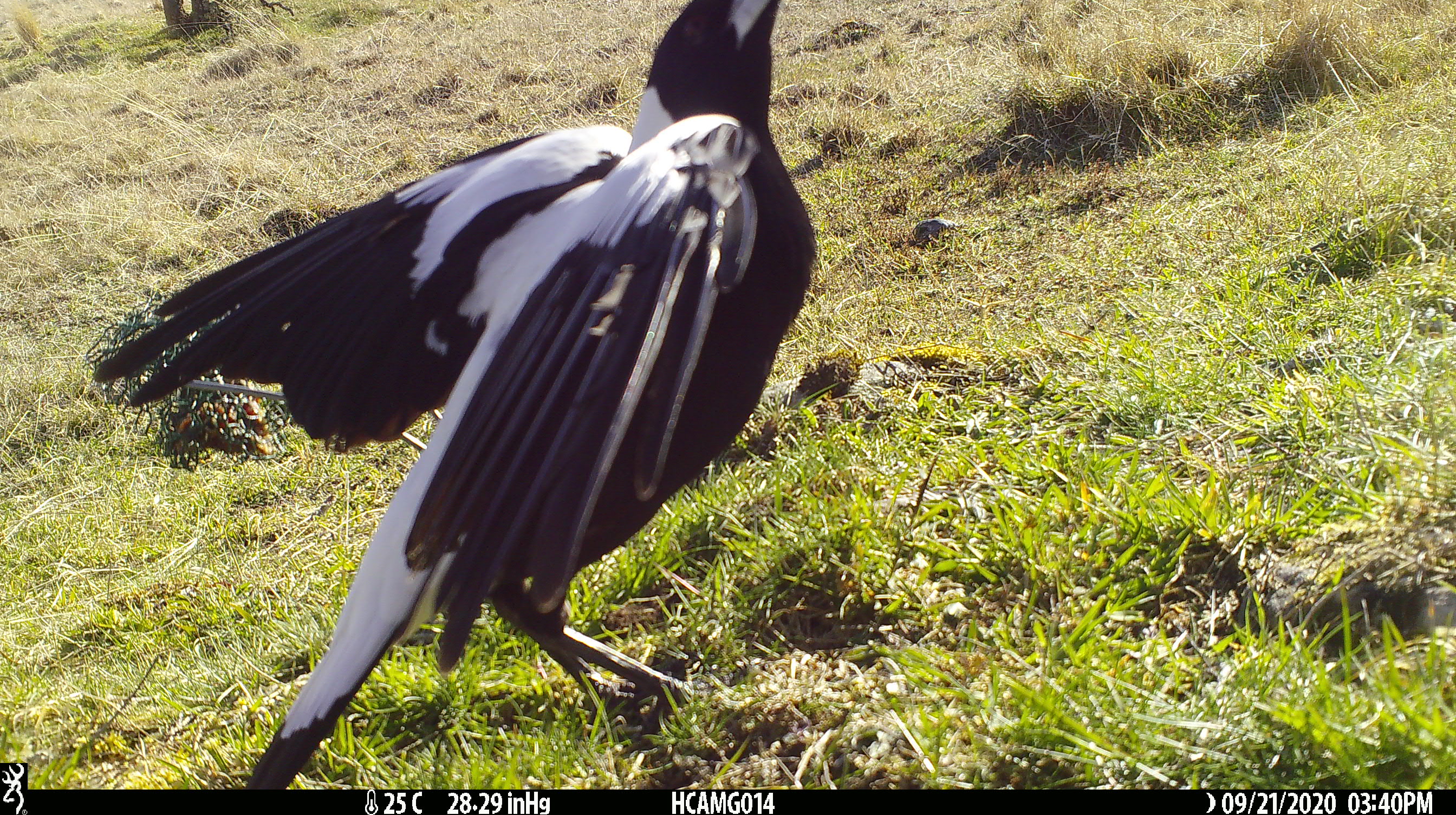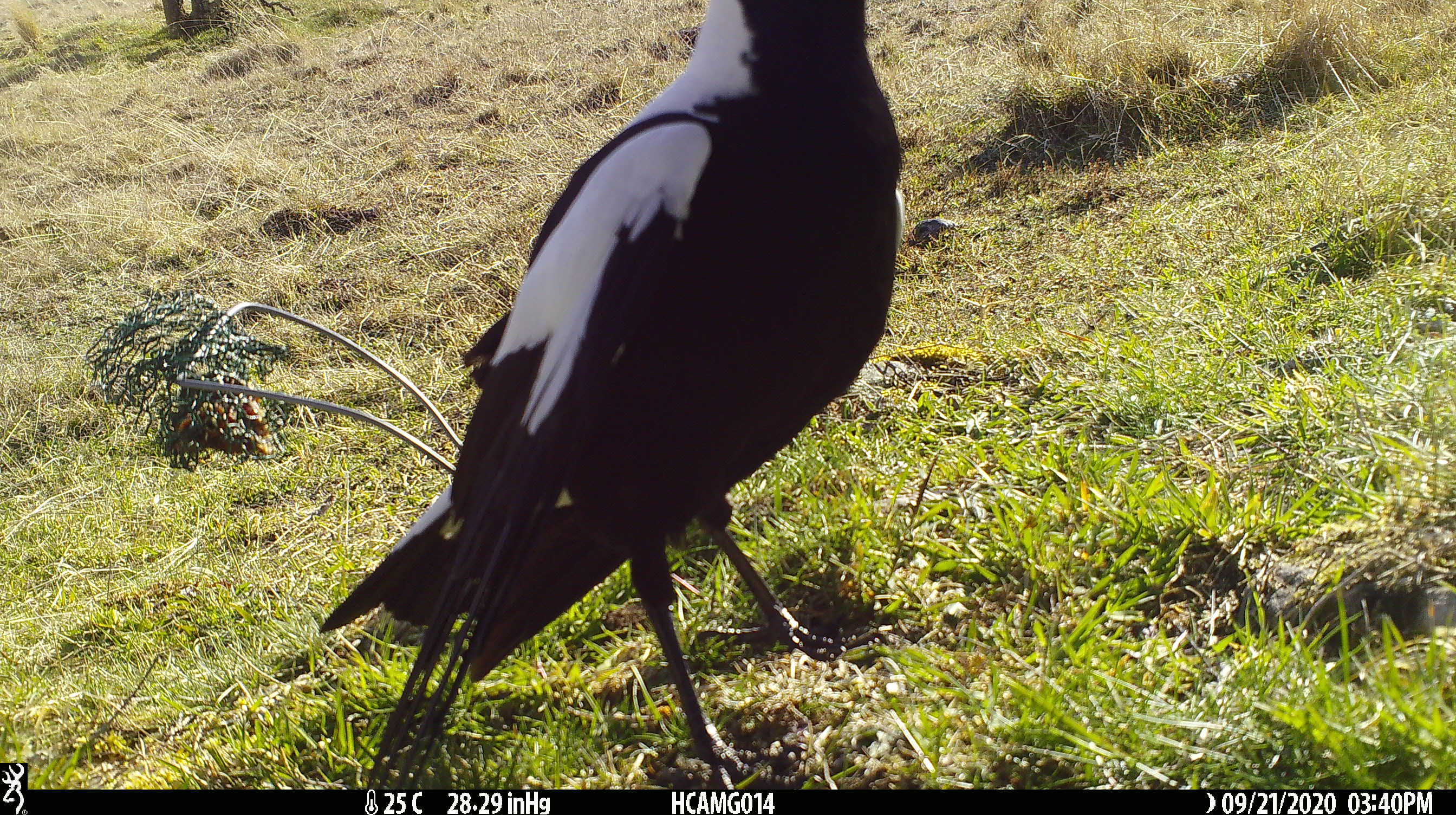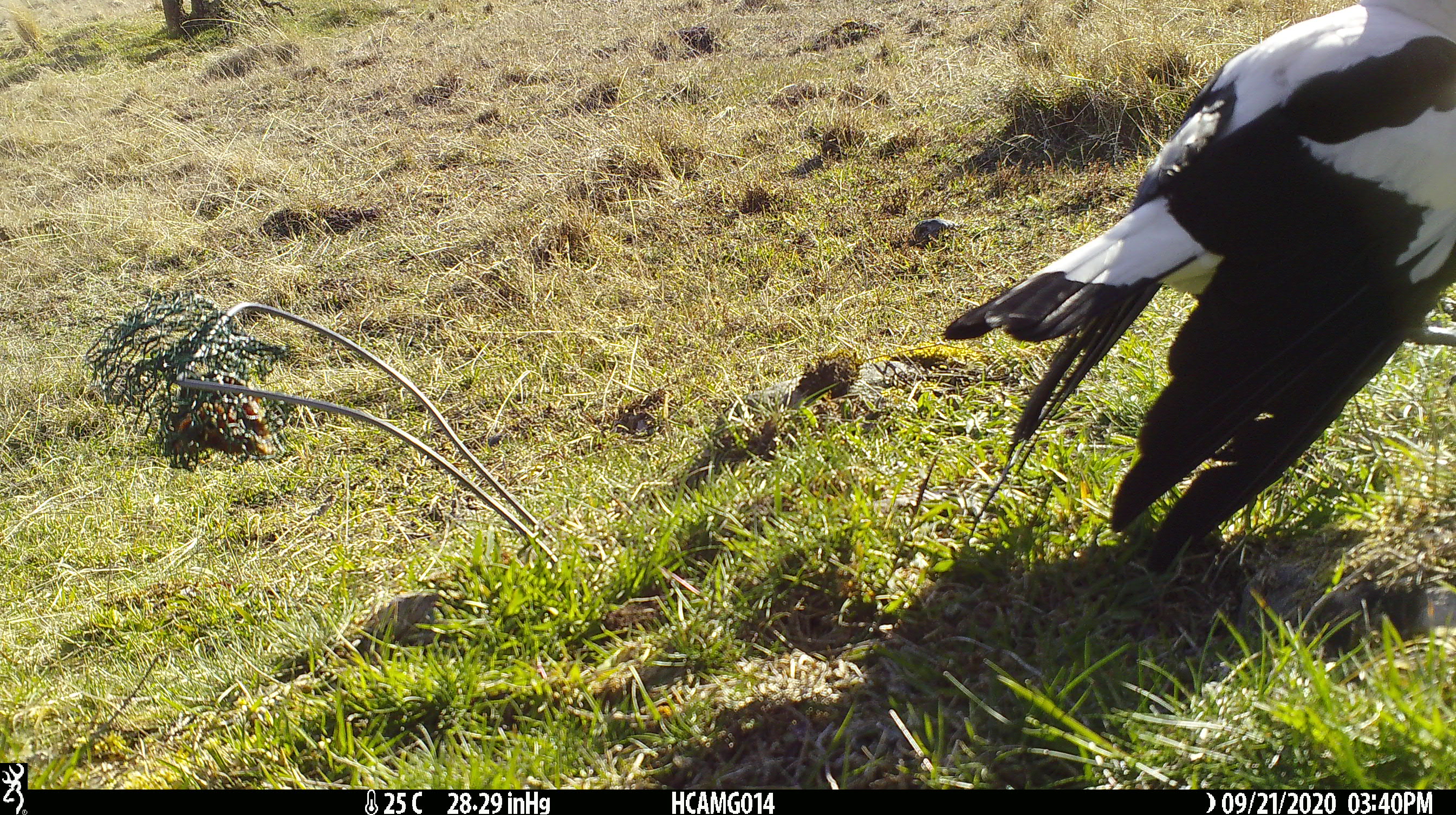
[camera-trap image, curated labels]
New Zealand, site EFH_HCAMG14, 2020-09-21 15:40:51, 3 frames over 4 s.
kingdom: Animalia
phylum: Chordata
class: Aves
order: Passeriformes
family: Artamidae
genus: Gymnorhina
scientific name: Gymnorhina tibicen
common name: australian magpie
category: magpie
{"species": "magpie (australian magpie) (Gymnorhina tibicen)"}